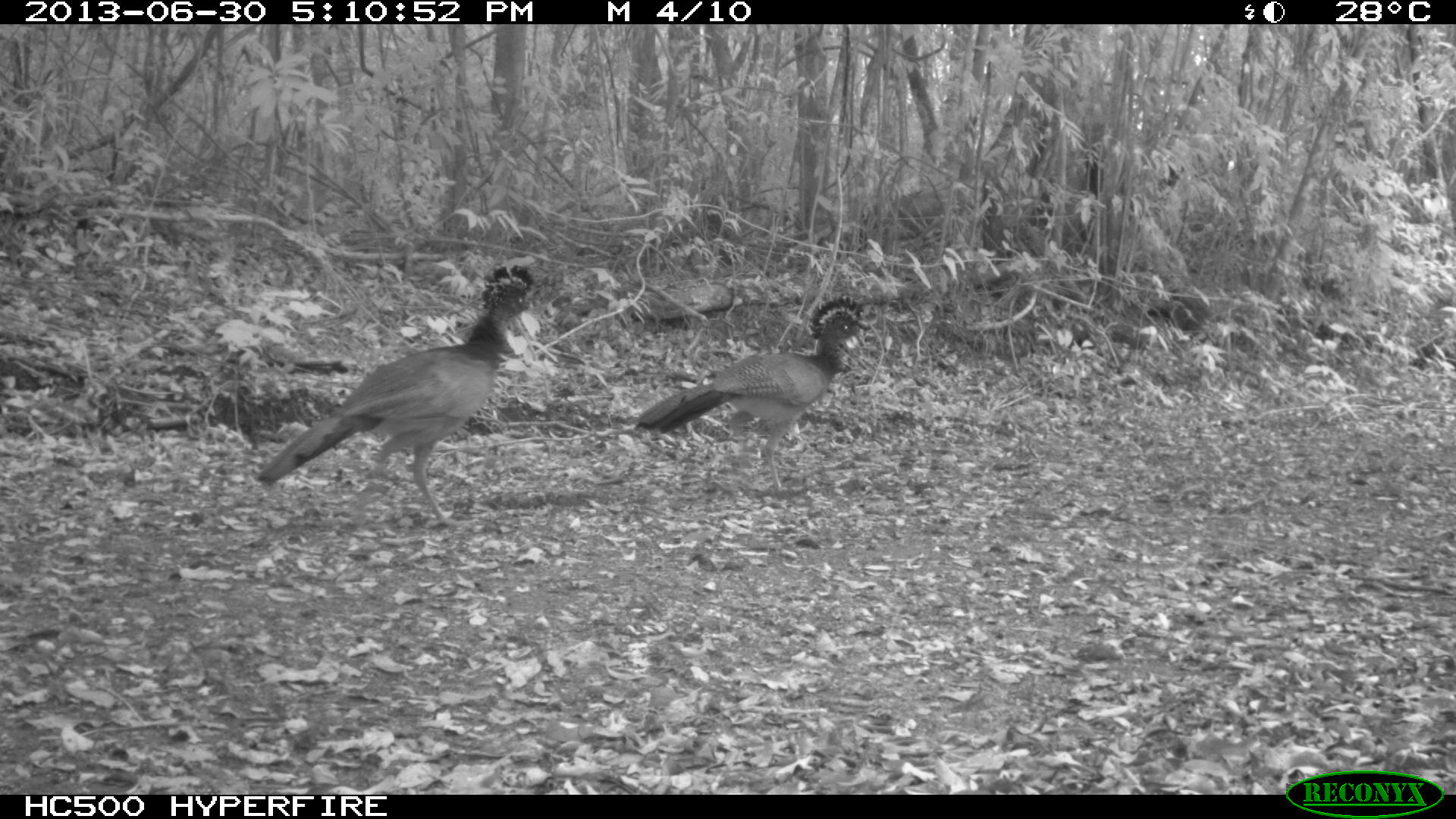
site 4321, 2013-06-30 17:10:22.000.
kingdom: Animalia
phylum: Chordata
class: Aves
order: Galliformes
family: Cracidae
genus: Crax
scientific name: Crax rubra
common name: great curassow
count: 4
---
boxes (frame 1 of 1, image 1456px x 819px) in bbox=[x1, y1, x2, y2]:
crax rubra: bbox=[251, 262, 535, 531]; bbox=[631, 294, 872, 489]